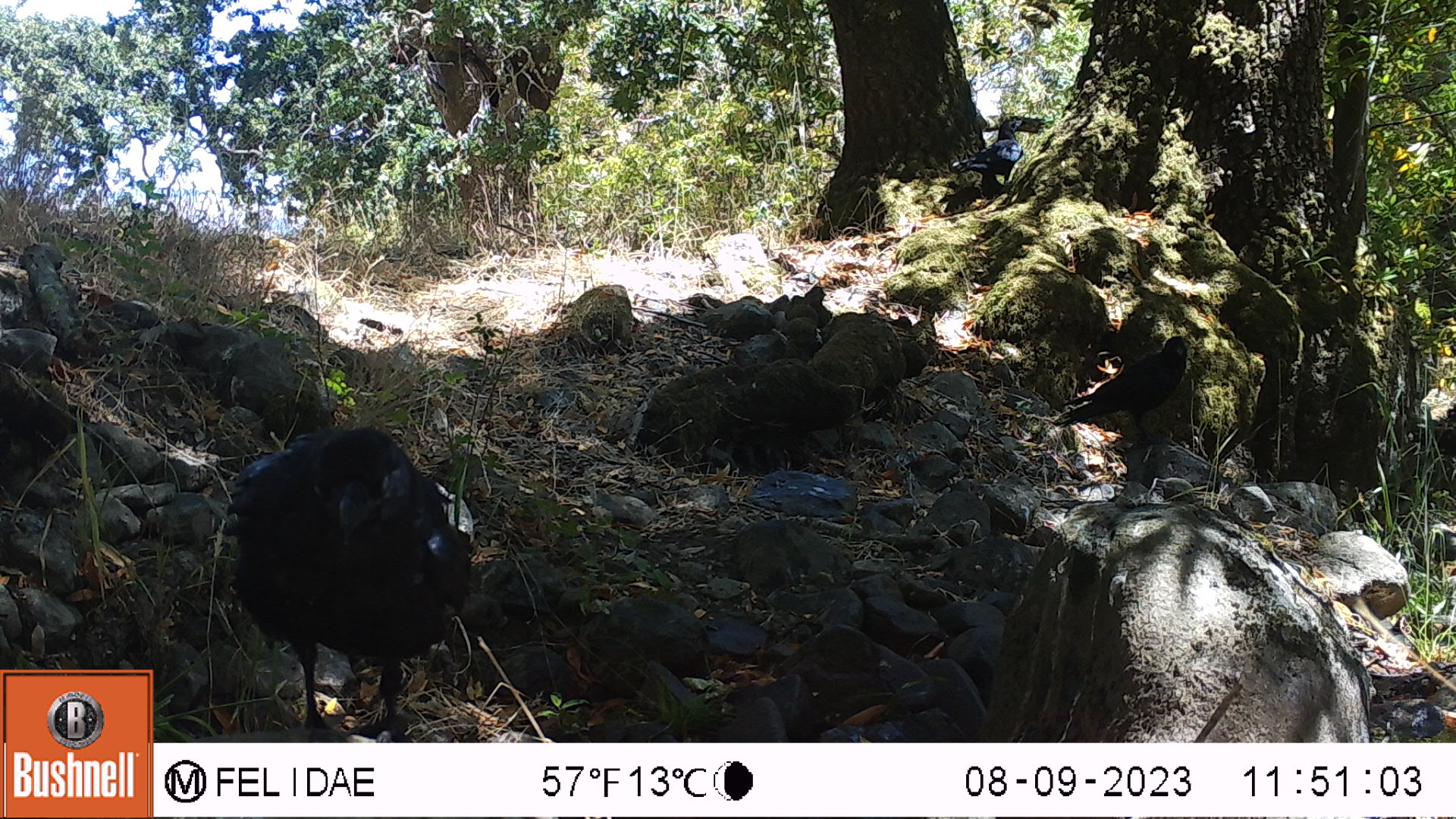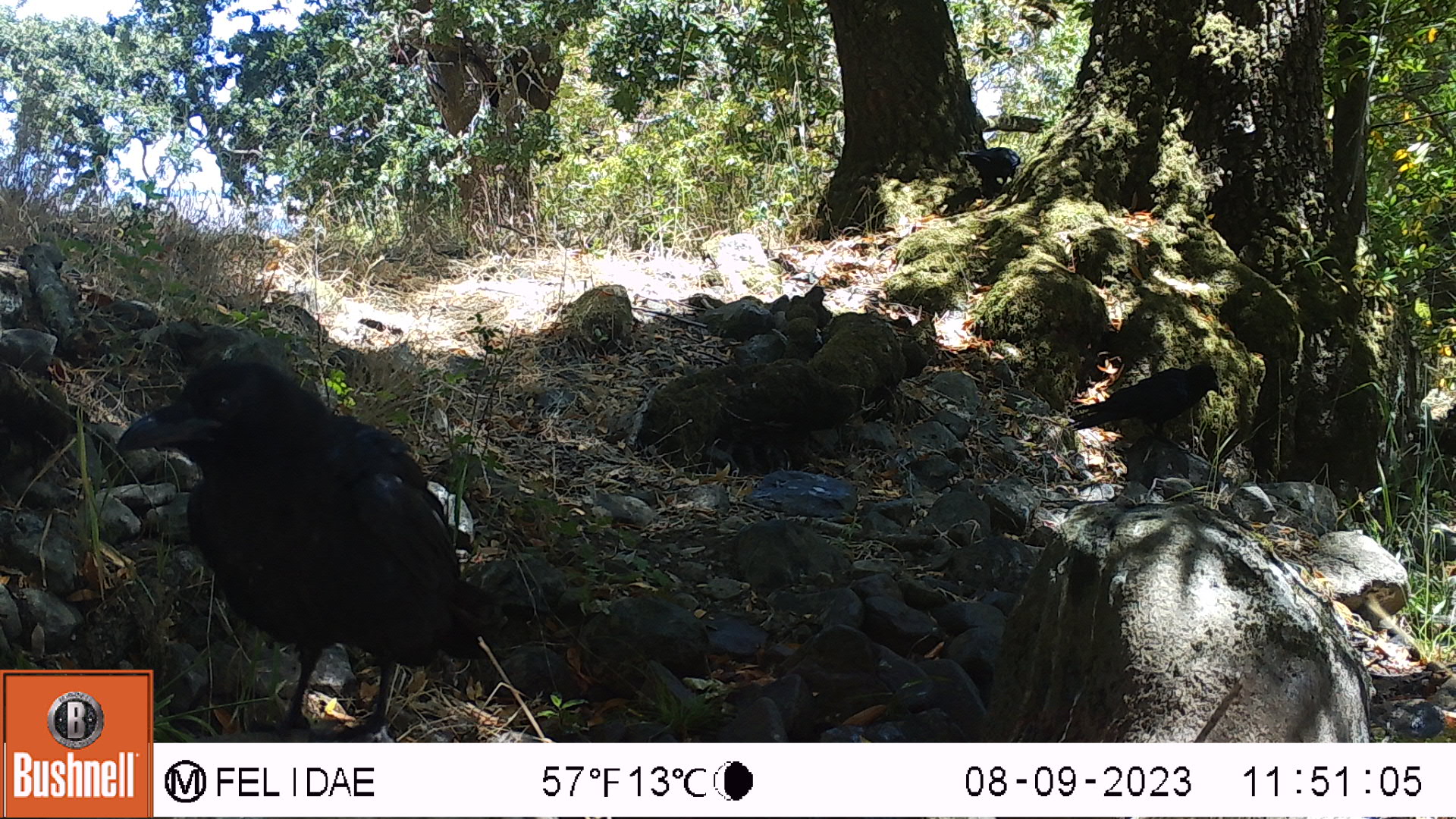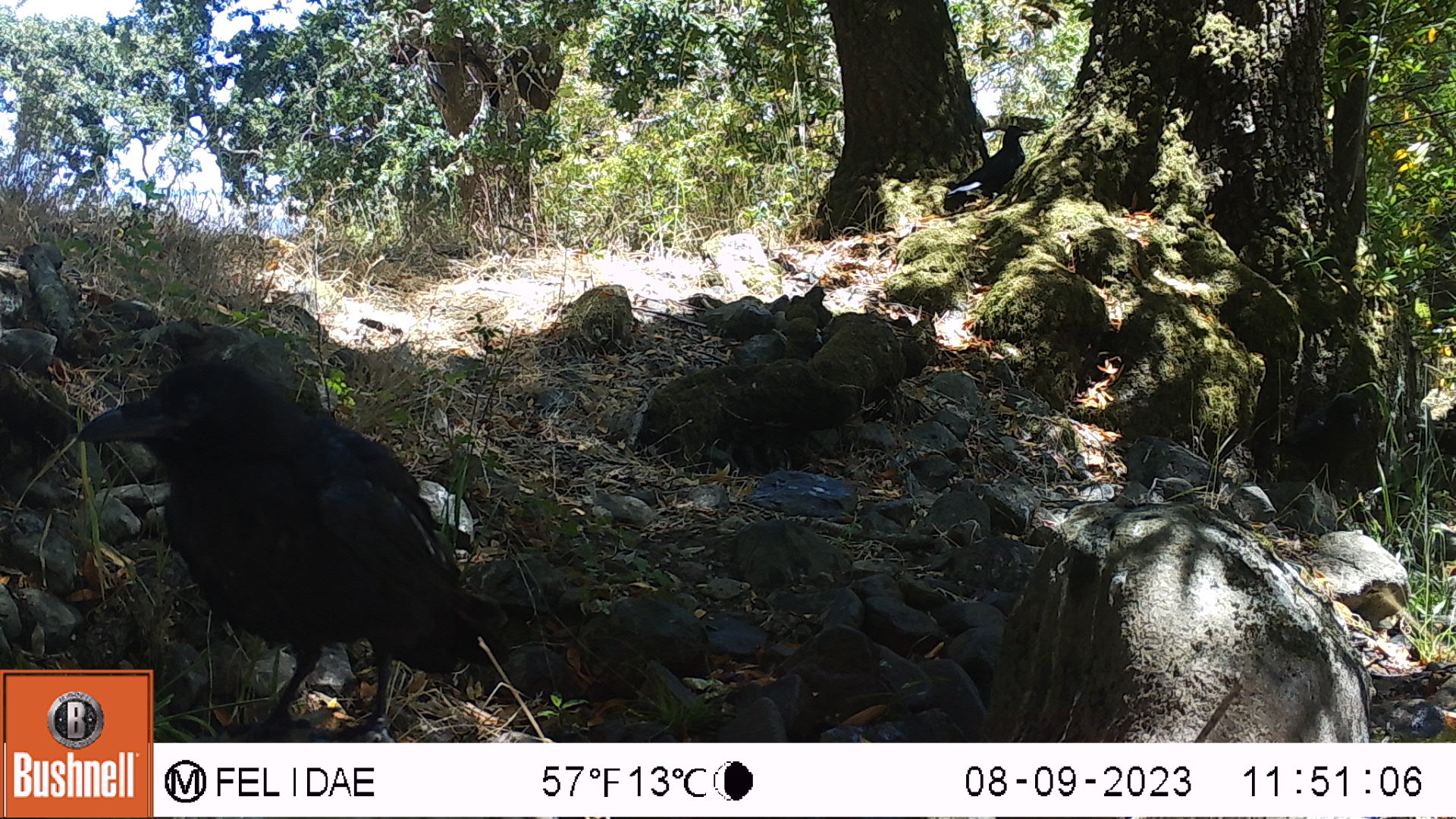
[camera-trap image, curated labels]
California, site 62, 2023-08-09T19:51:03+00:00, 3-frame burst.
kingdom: Animalia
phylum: Chordata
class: Aves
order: Passeriformes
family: Corvidae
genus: Corvus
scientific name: Corvus brachyrhynchos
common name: american crow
American crow (Corvus brachyrhynchos).